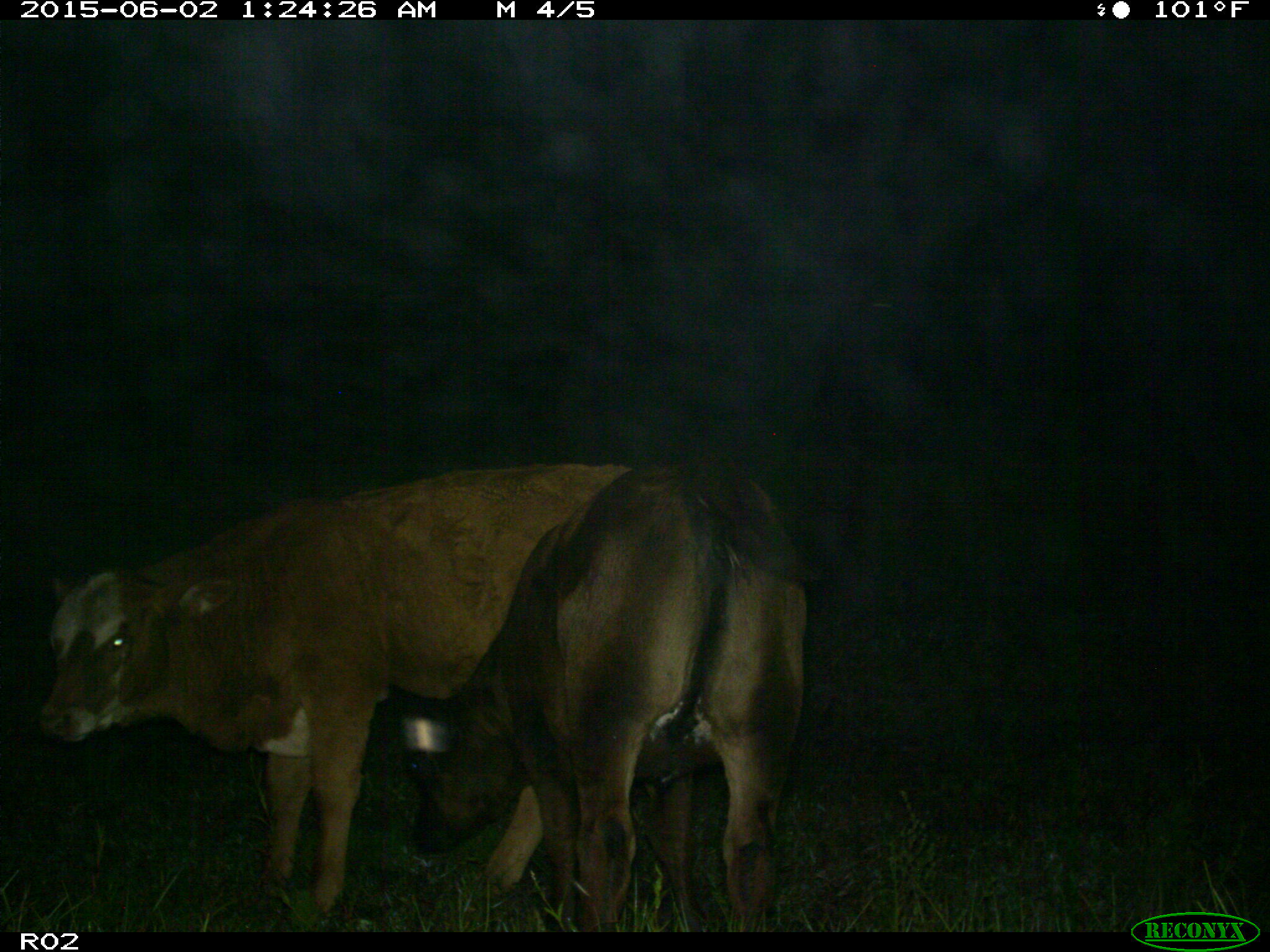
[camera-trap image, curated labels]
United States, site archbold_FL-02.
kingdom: Animalia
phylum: Chordata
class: Mammalia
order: Artiodactyla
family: Bovidae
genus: Bos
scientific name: Bos taurus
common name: domestic cow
Bos taurus (domestic cow).